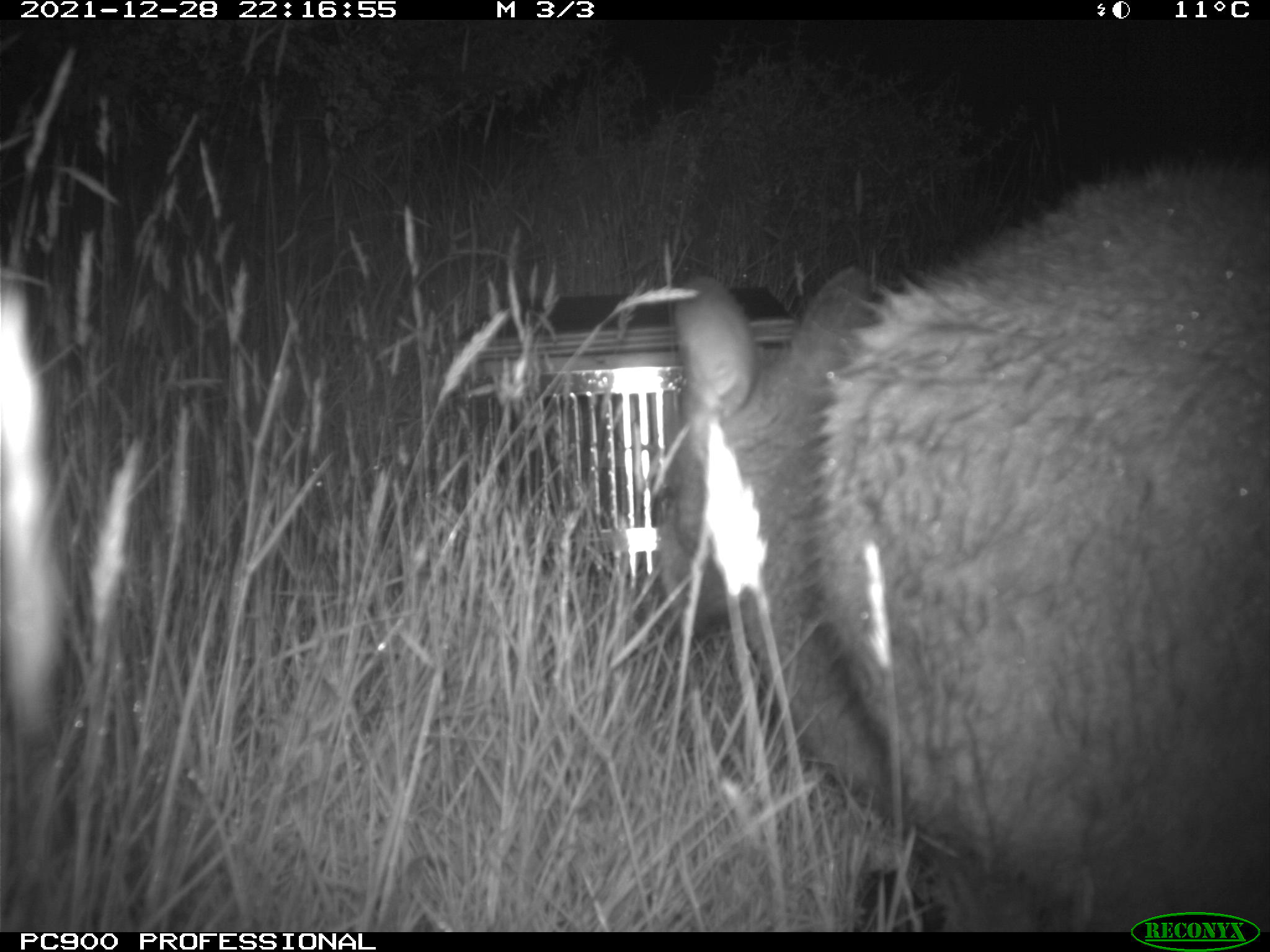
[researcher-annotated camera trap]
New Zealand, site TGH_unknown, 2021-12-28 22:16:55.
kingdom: Animalia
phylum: Chordata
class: Mammalia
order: Diprotodontia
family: Macropodidae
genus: Notamacropus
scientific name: Notamacropus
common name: wallaby